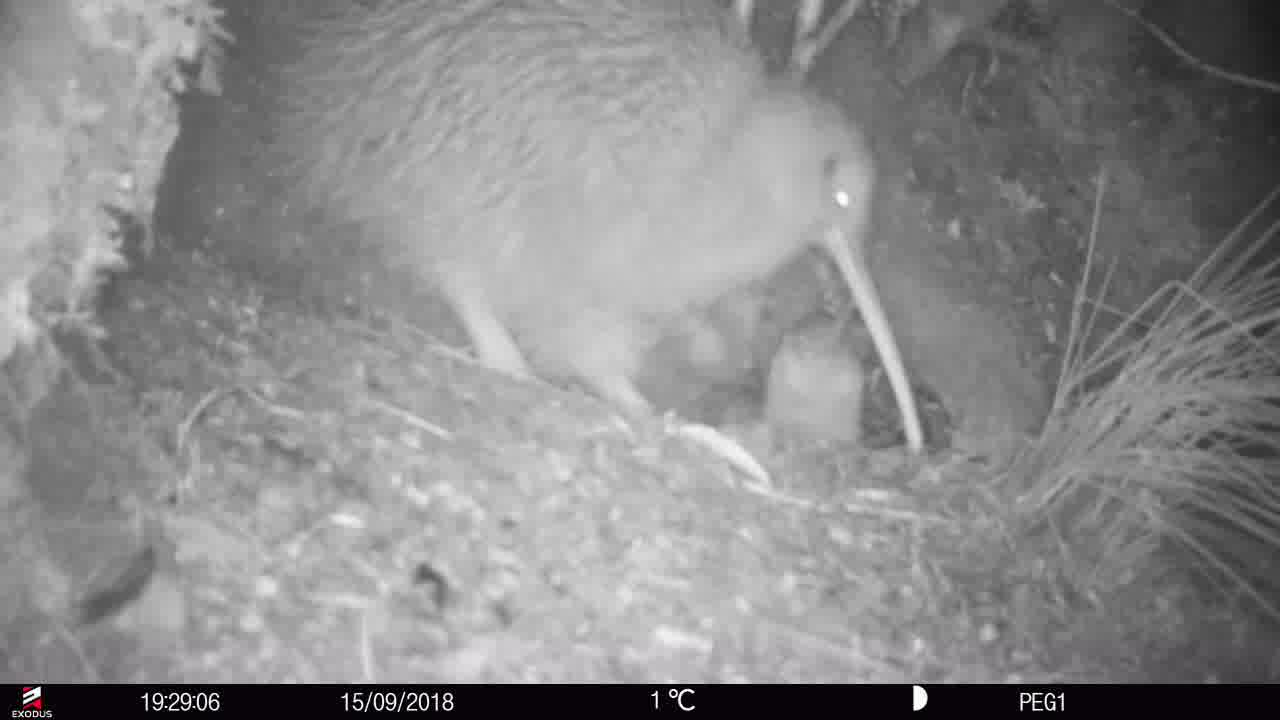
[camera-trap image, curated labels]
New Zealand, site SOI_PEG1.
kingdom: Animalia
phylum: Chordata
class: Aves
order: Apterygiformes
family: Apterygidae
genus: Apteryx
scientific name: Apteryx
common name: kiwi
Kiwi (Apteryx).